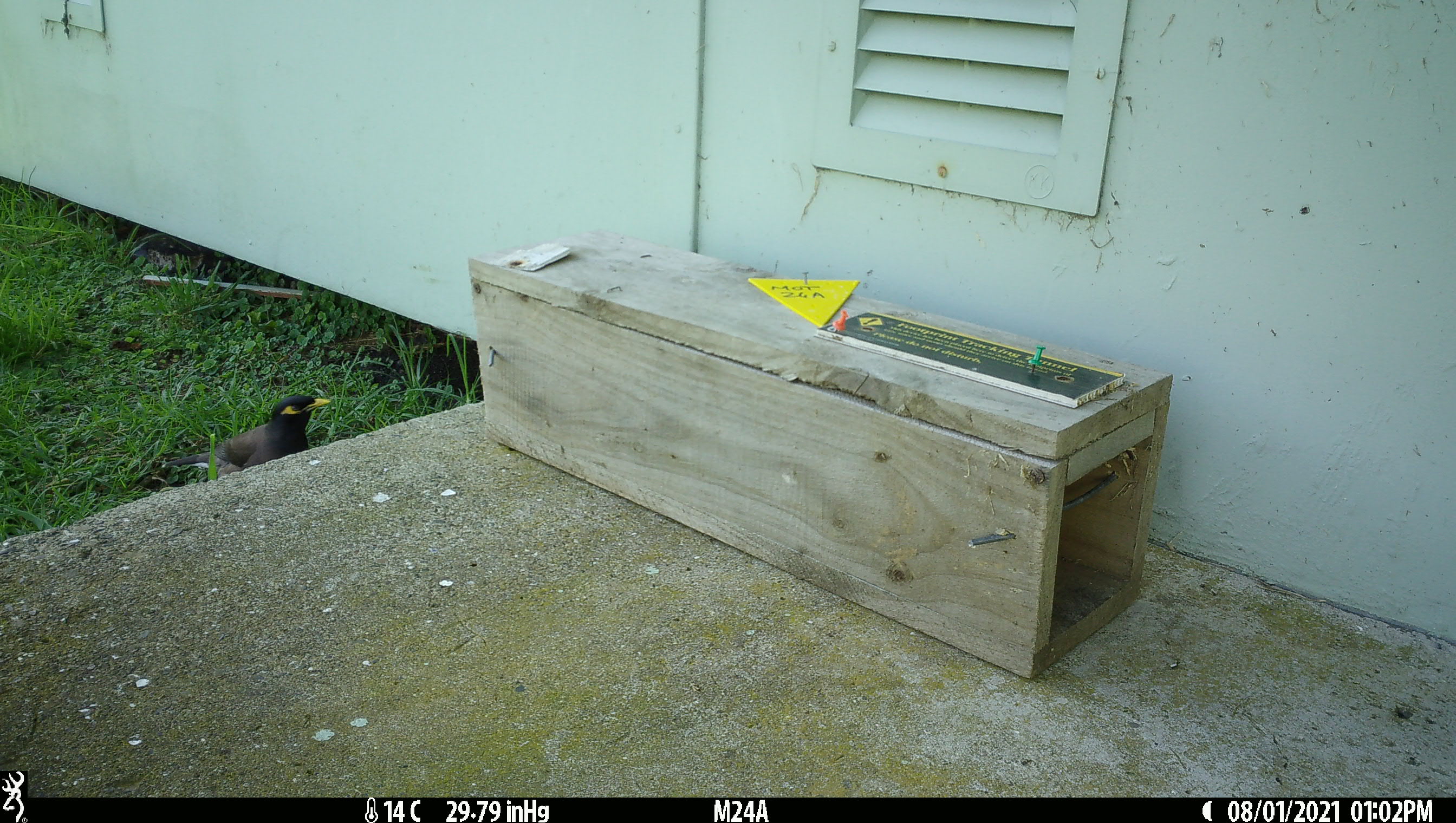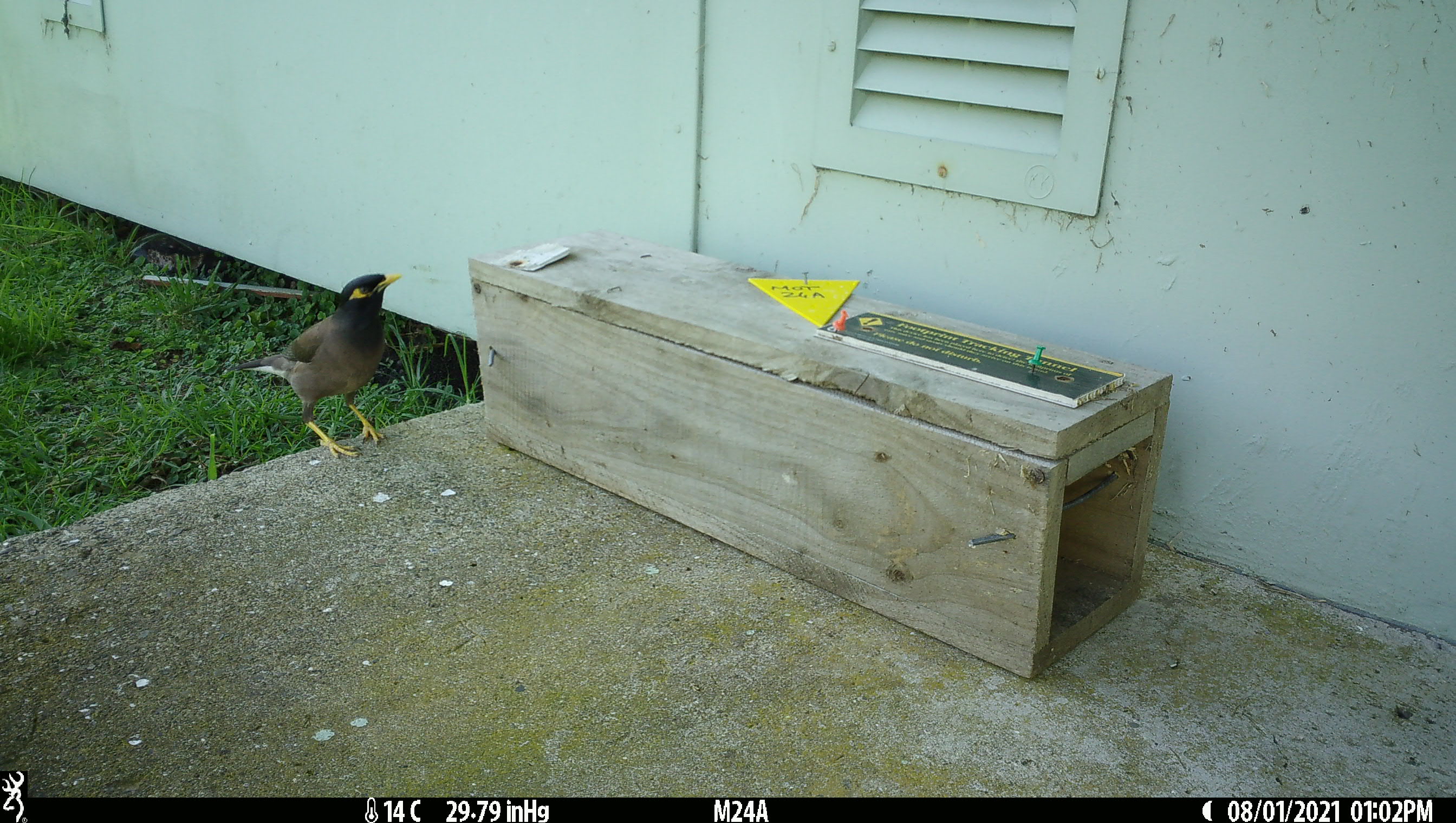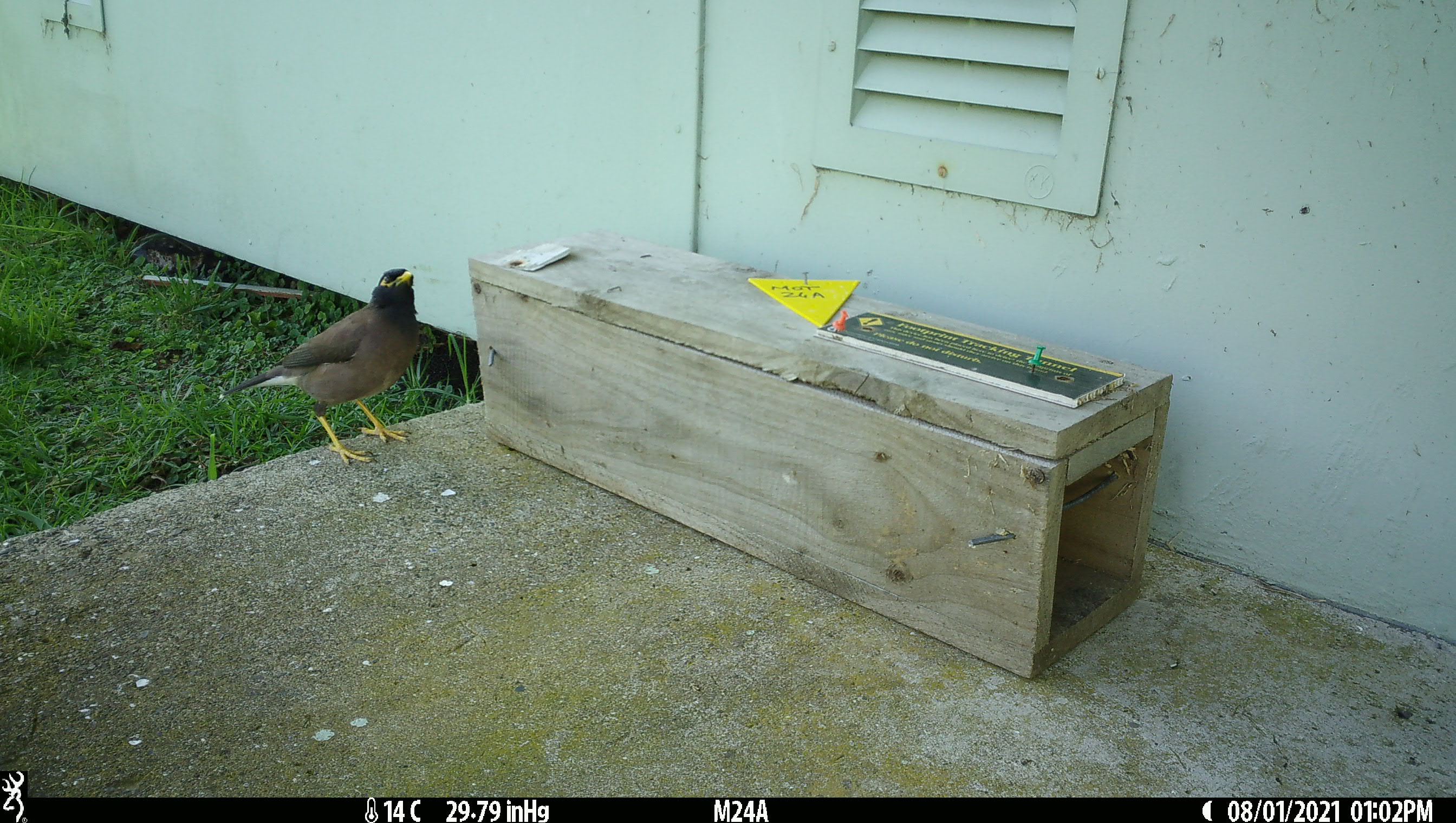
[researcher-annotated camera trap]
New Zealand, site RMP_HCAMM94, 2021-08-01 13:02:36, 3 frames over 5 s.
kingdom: Animalia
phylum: Chordata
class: Aves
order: Passeriformes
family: Sturnidae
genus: Acridotheres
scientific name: Acridotheres tristis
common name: common myna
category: myna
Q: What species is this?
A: Myna (common myna) (Acridotheres tristis).